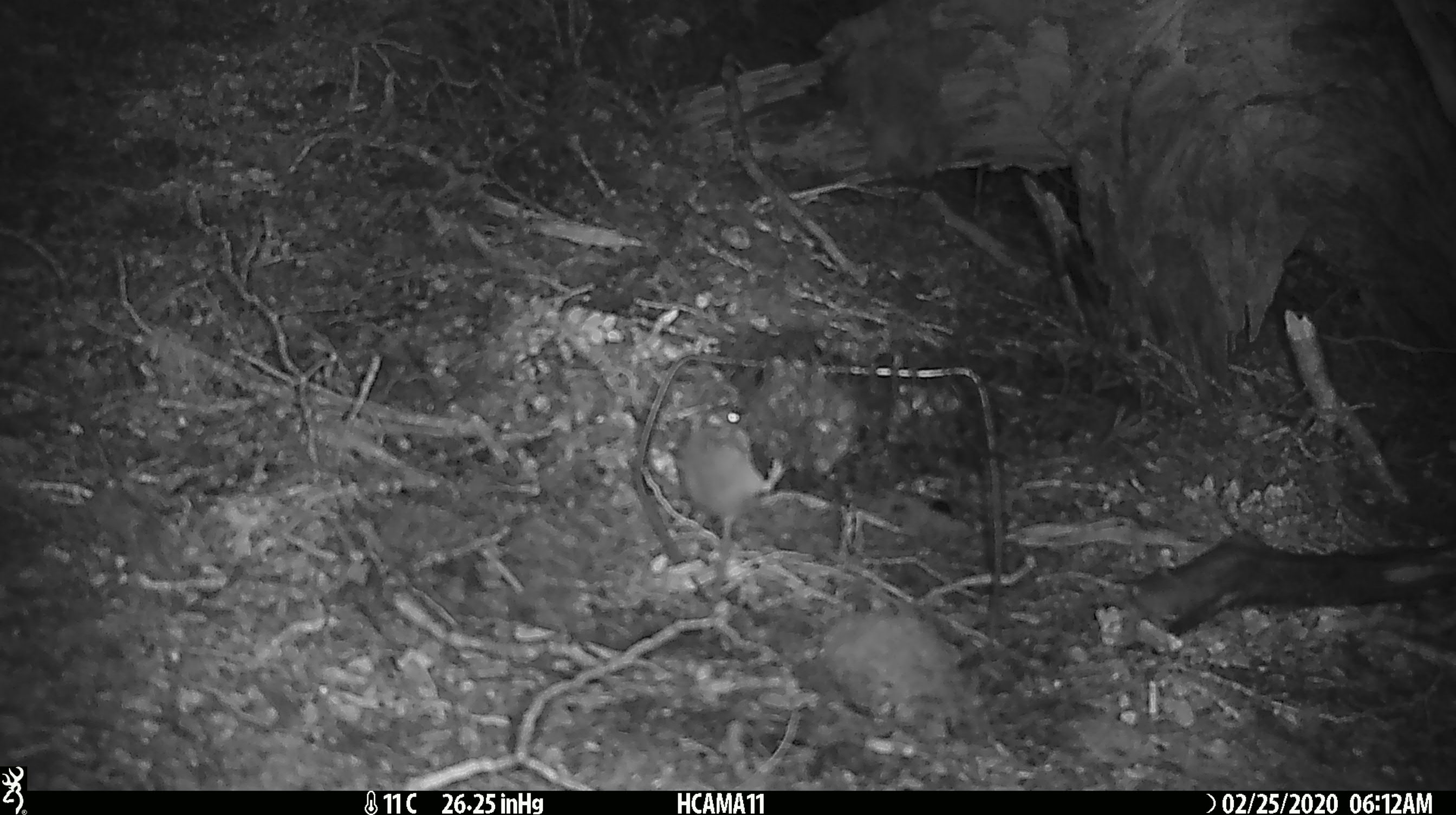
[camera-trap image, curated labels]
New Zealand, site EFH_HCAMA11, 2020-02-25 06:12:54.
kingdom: Animalia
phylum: Chordata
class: Mammalia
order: Rodentia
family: Muridae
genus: Mus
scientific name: Mus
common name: mouse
Mouse (Mus).